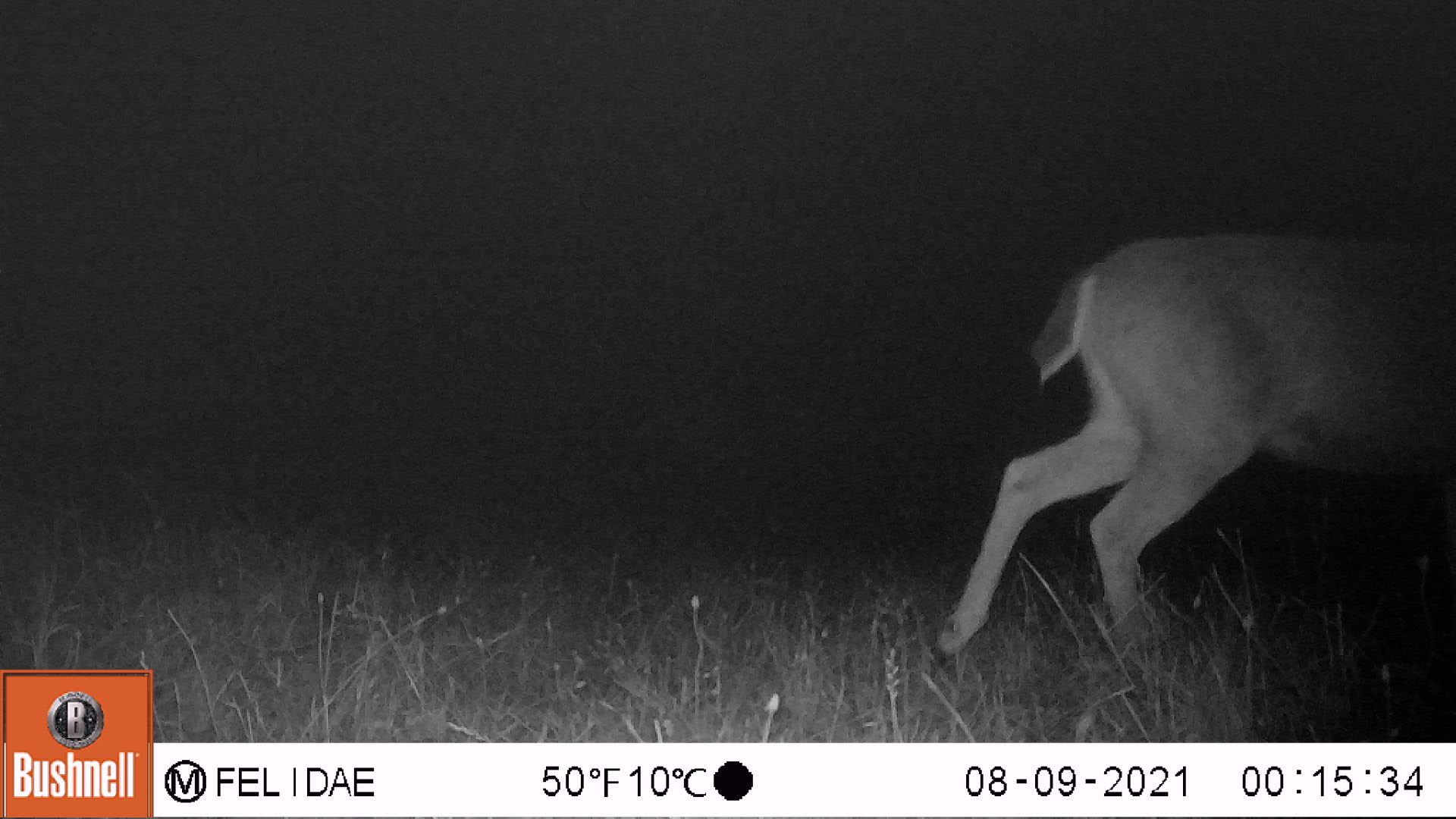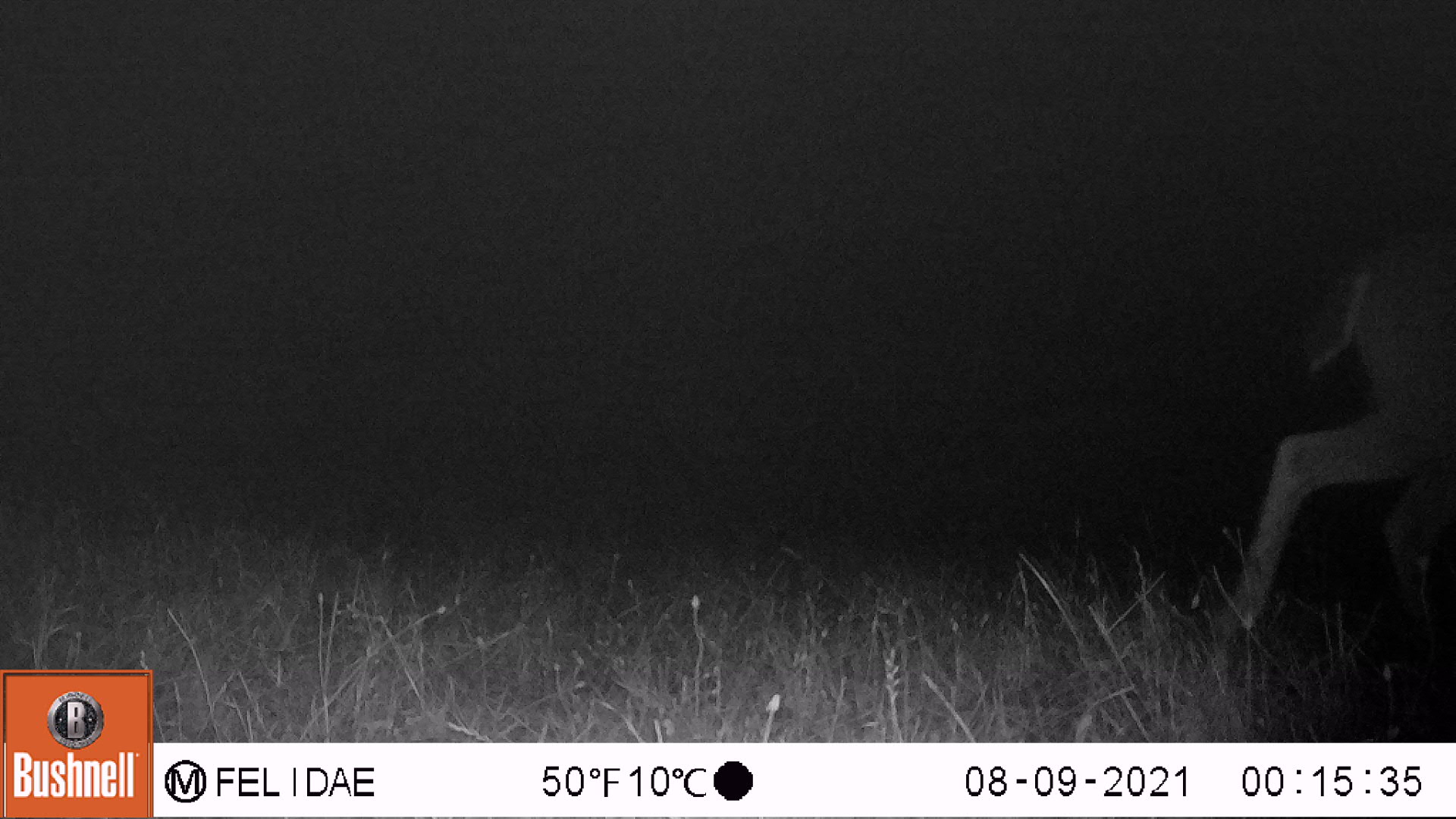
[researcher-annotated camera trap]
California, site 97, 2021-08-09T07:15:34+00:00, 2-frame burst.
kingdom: Animalia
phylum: Chordata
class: Mammalia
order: Artiodactyla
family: Cervidae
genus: Odocoileus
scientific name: Odocoileus hemionus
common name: mule deer